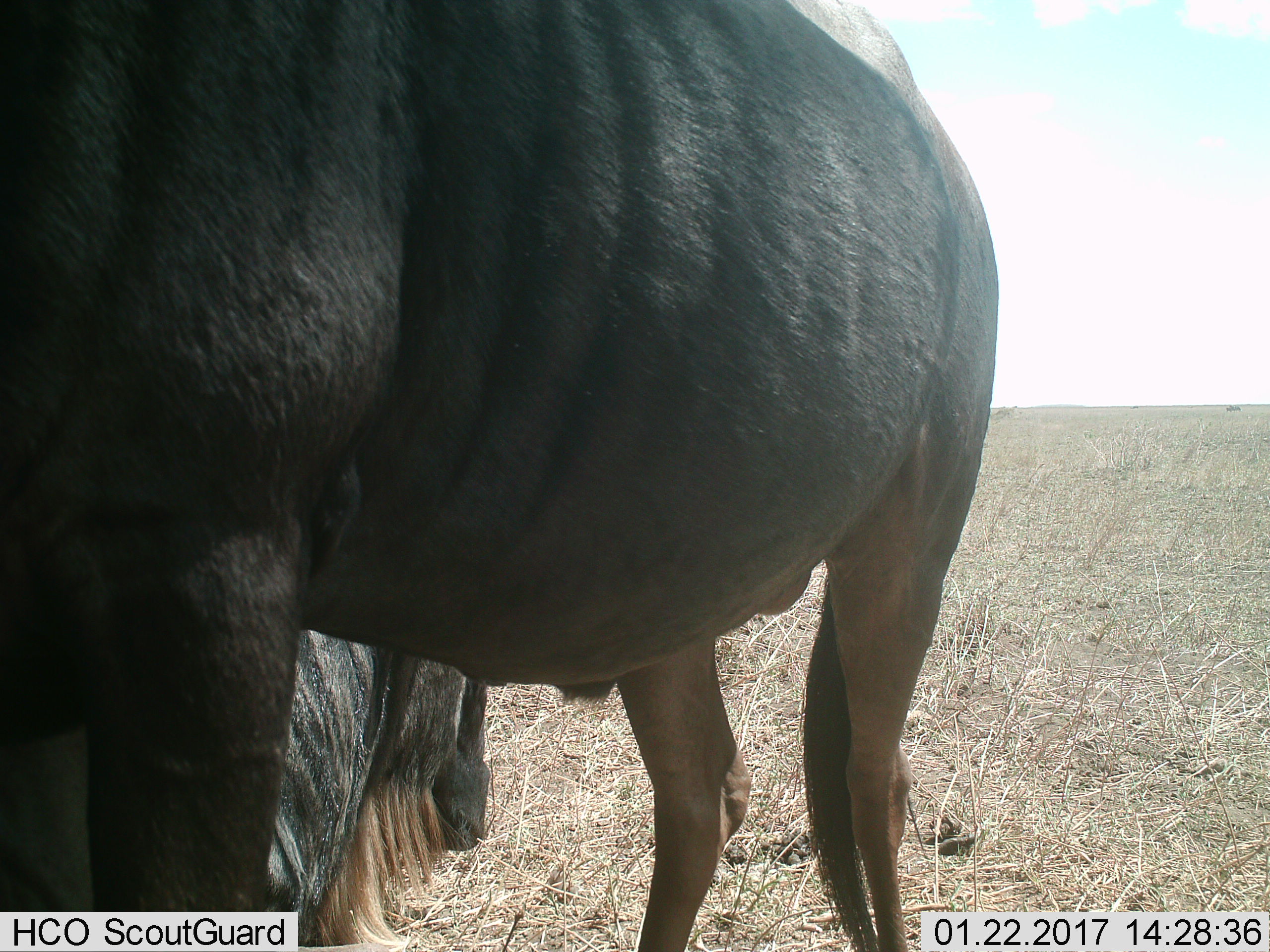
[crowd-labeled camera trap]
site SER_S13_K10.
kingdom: Animalia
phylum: Chordata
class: Mammalia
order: Artiodactyla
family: Bovidae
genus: Connochaetes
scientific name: Connochaetes taurinus taurinus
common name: blue wildebeest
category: wildebeestblue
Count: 2.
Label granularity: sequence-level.